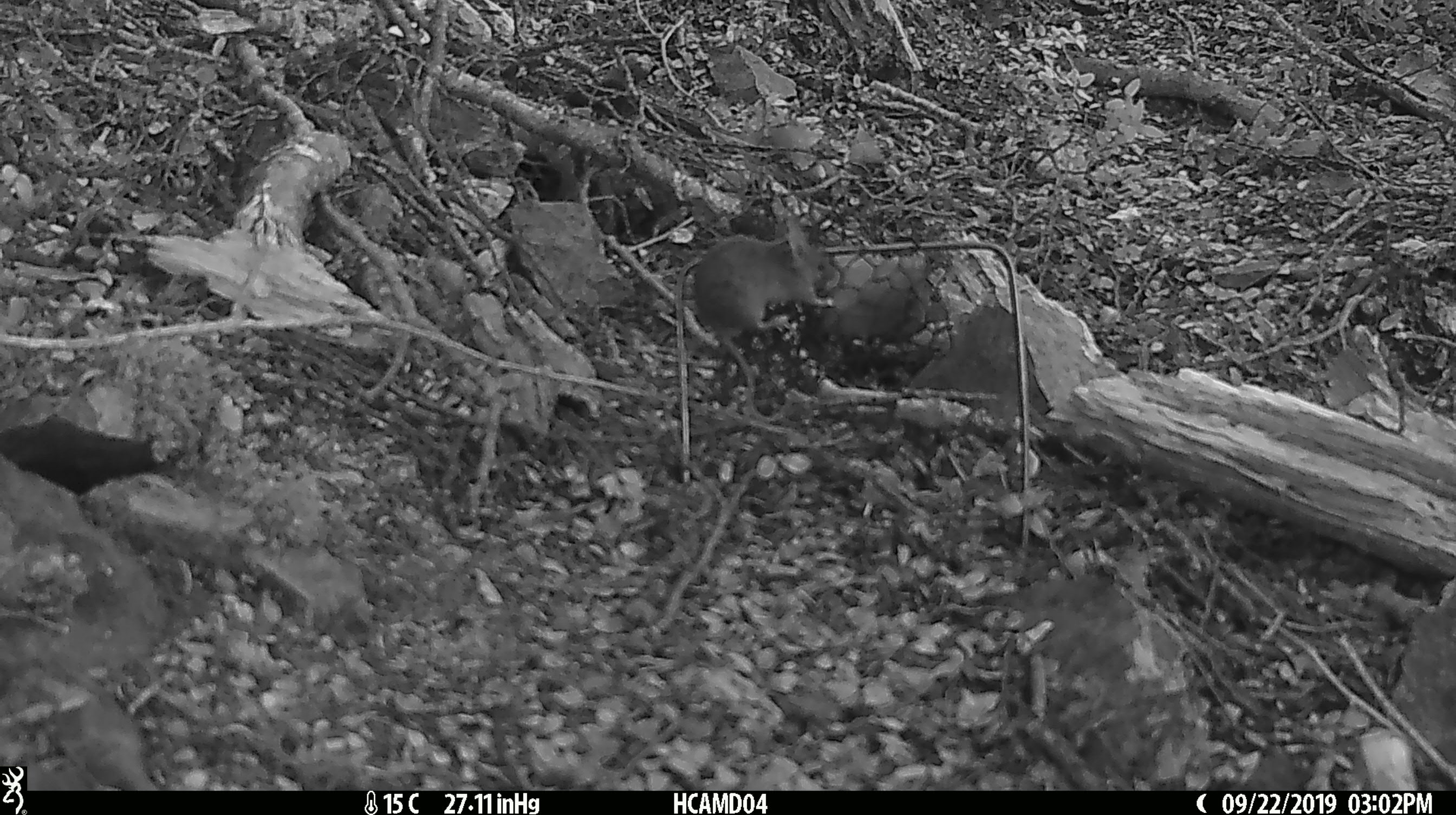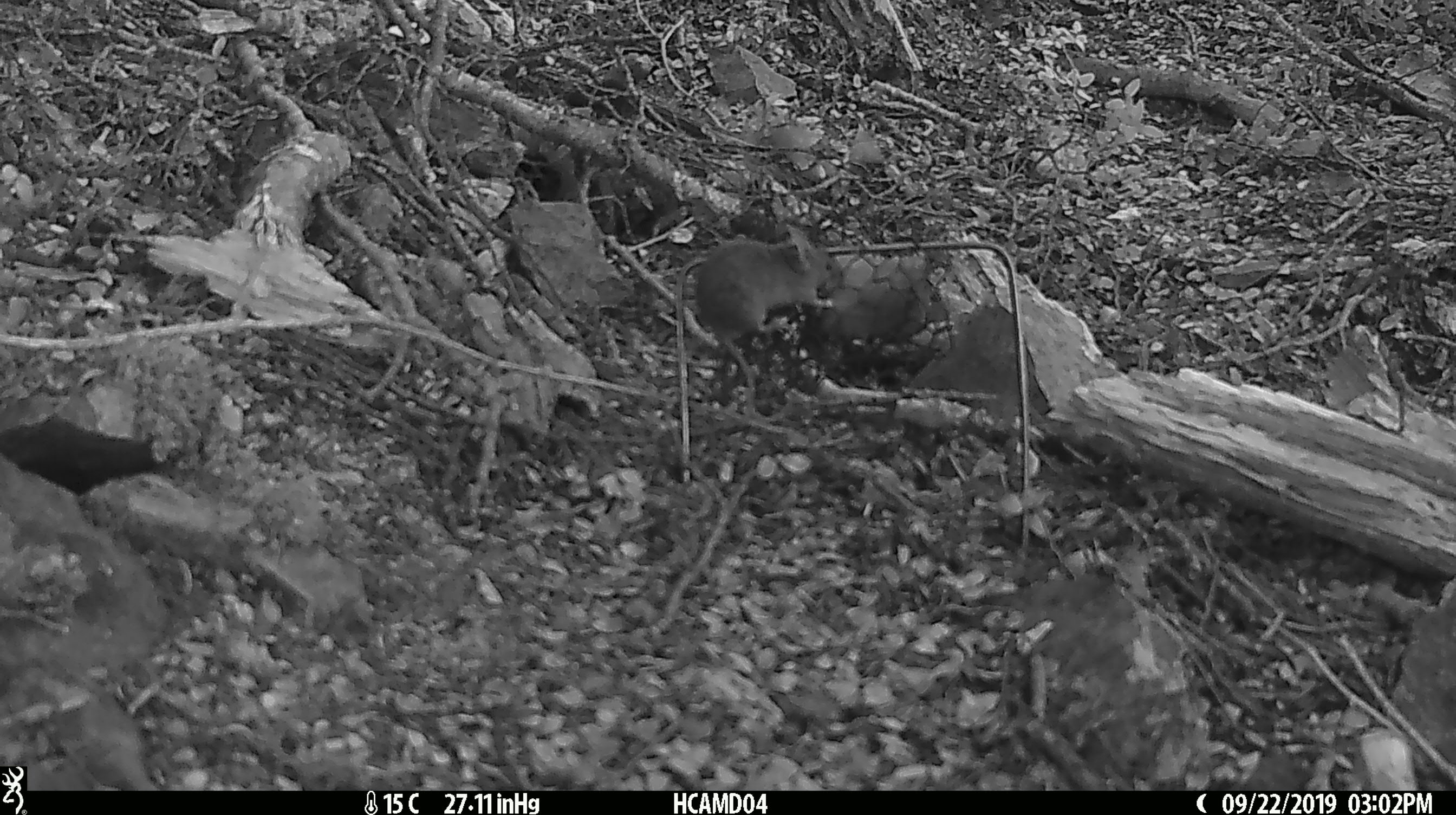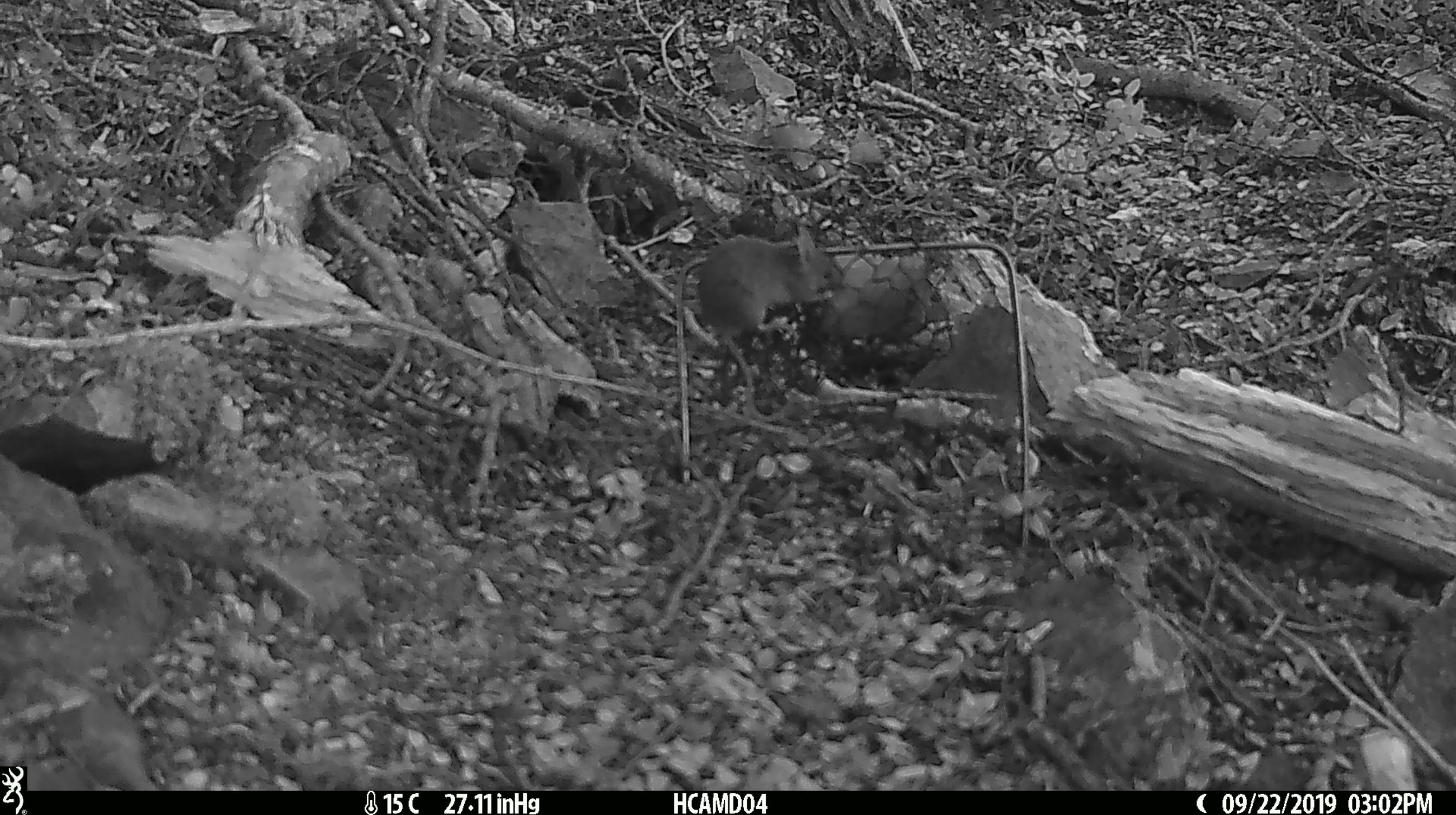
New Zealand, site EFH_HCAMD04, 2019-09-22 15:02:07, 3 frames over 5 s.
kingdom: Animalia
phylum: Chordata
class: Mammalia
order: Rodentia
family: Muridae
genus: Mus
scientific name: Mus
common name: mouse